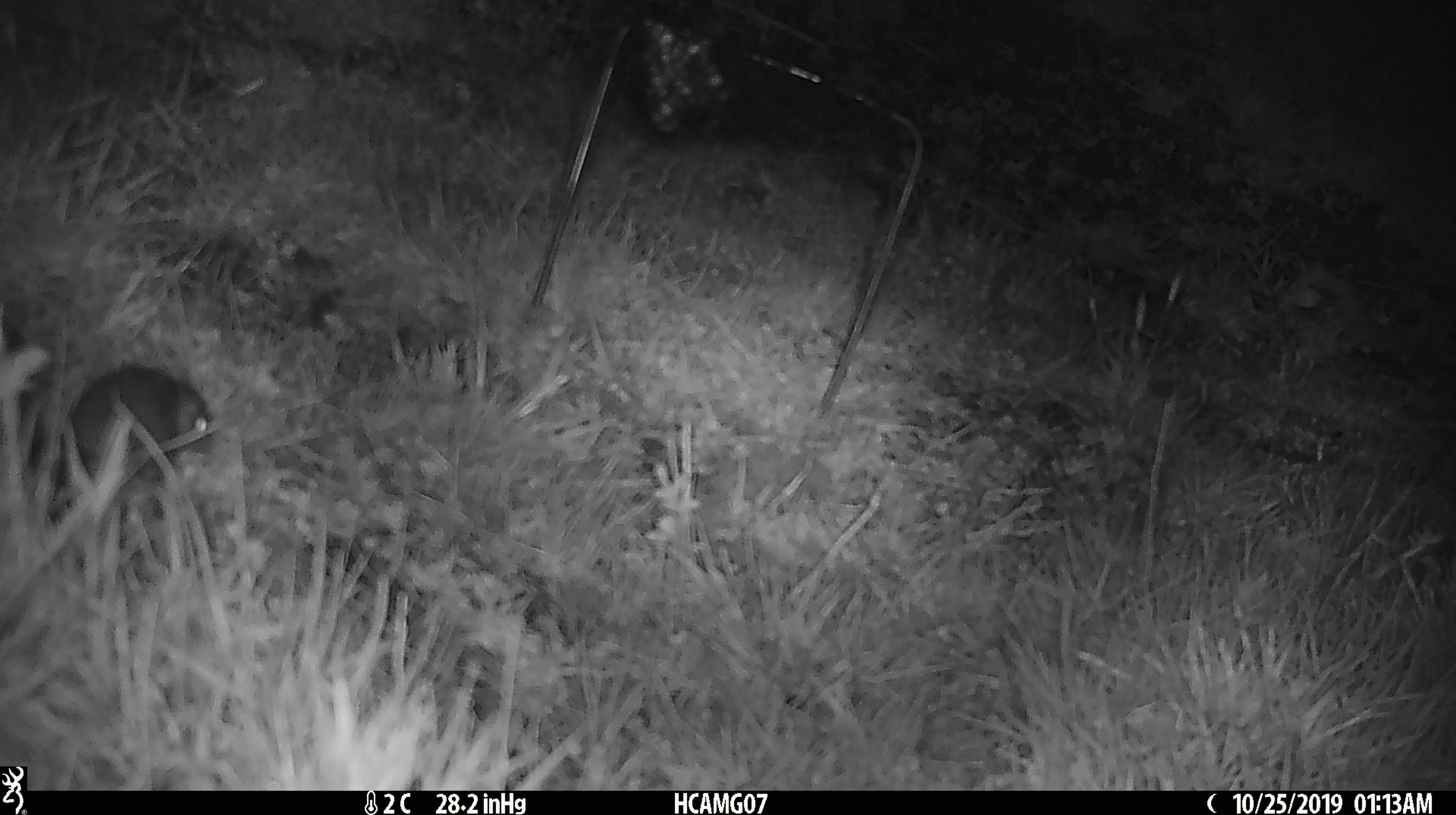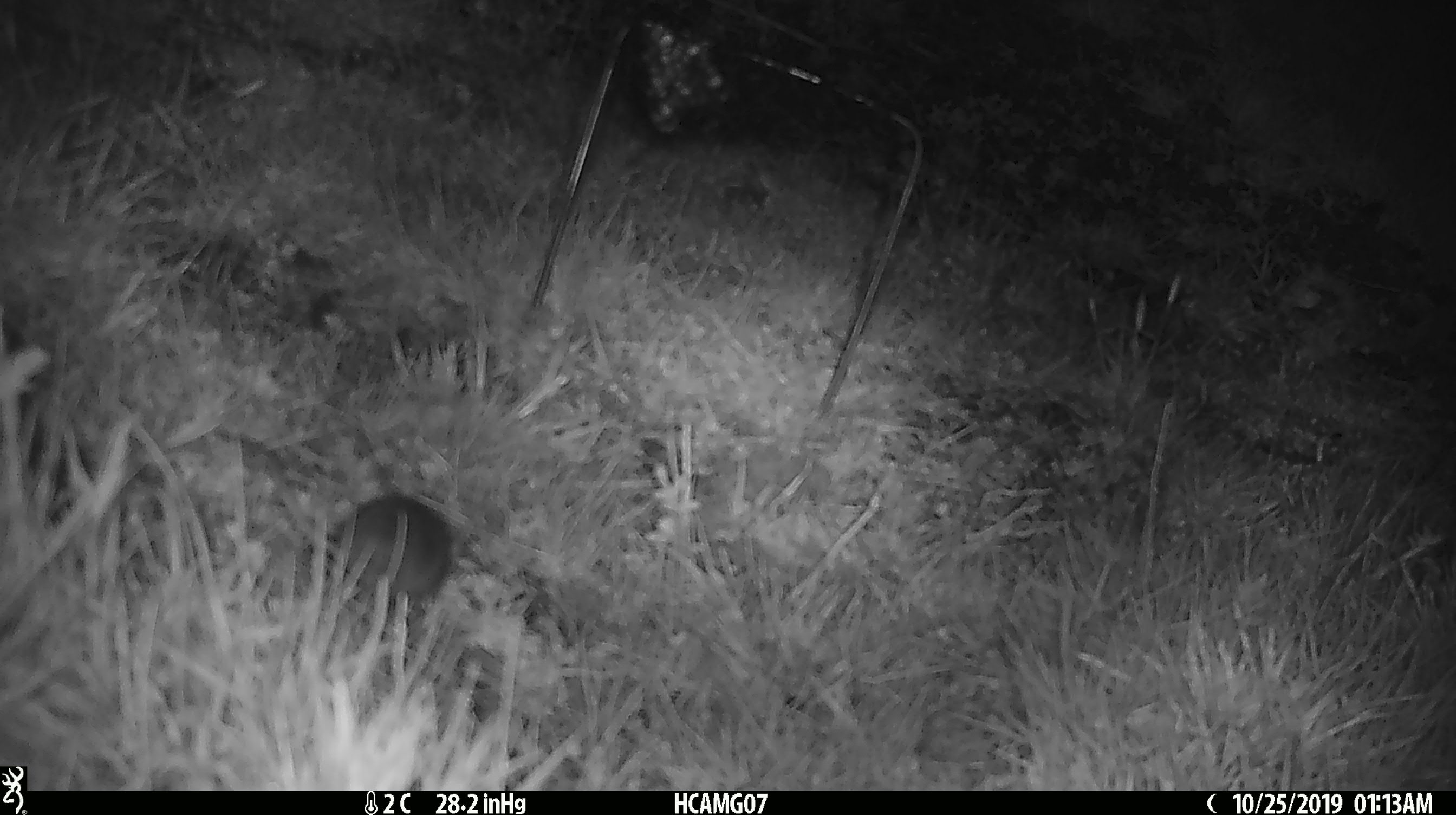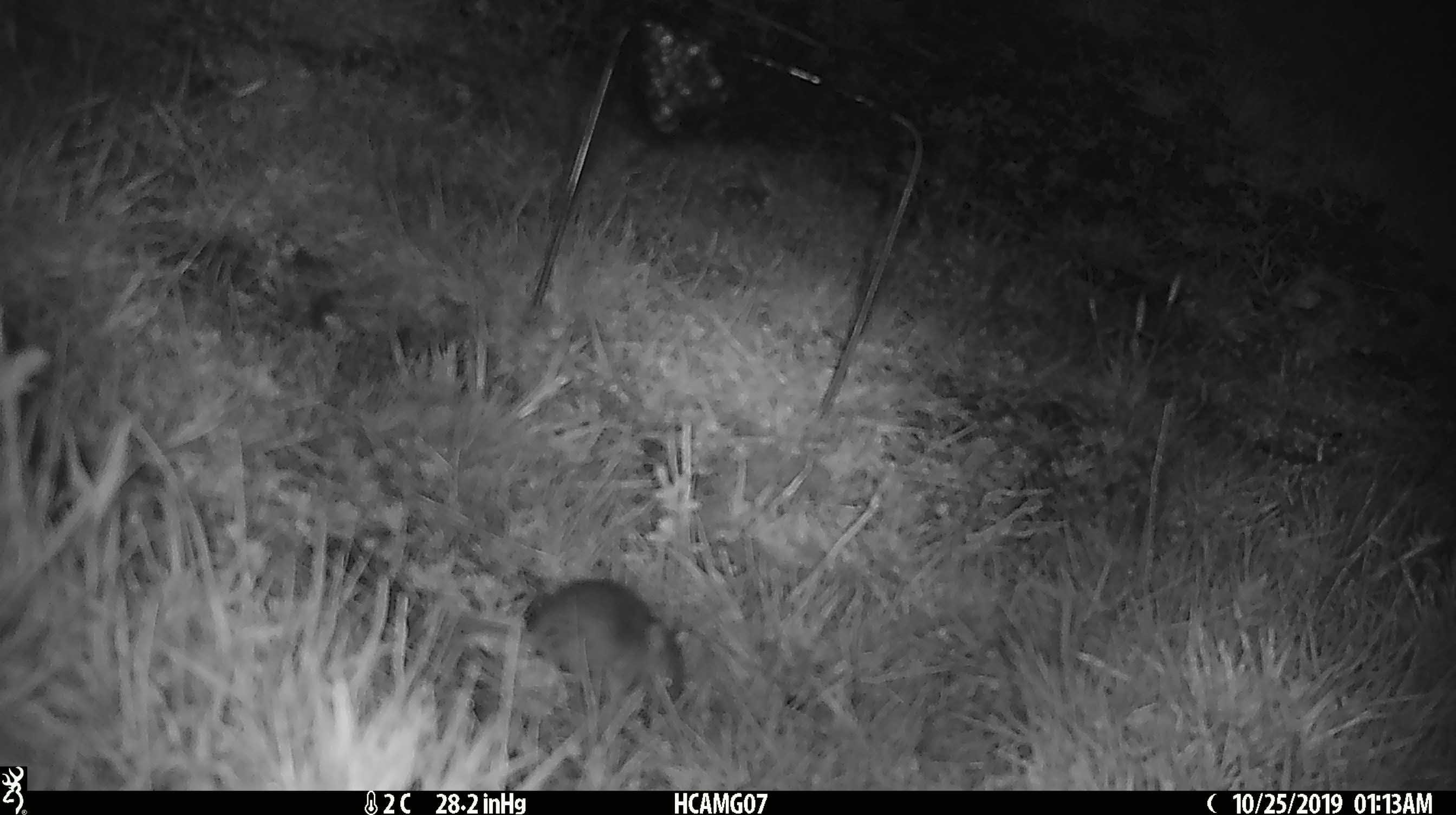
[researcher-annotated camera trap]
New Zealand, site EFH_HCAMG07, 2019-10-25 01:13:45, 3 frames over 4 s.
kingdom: Animalia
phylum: Chordata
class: Mammalia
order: Rodentia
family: Muridae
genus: Mus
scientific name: Mus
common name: mouse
Mouse (Mus).